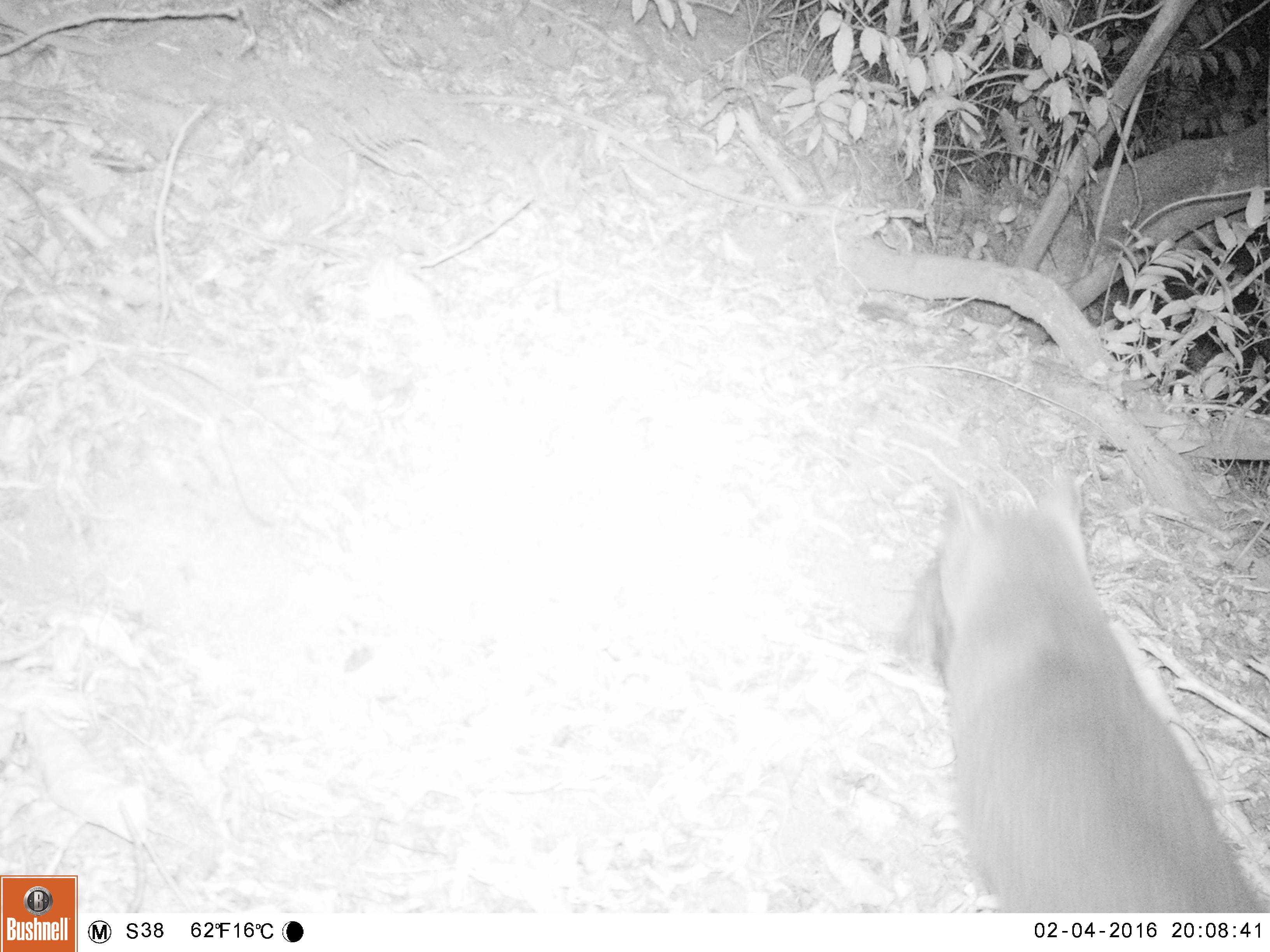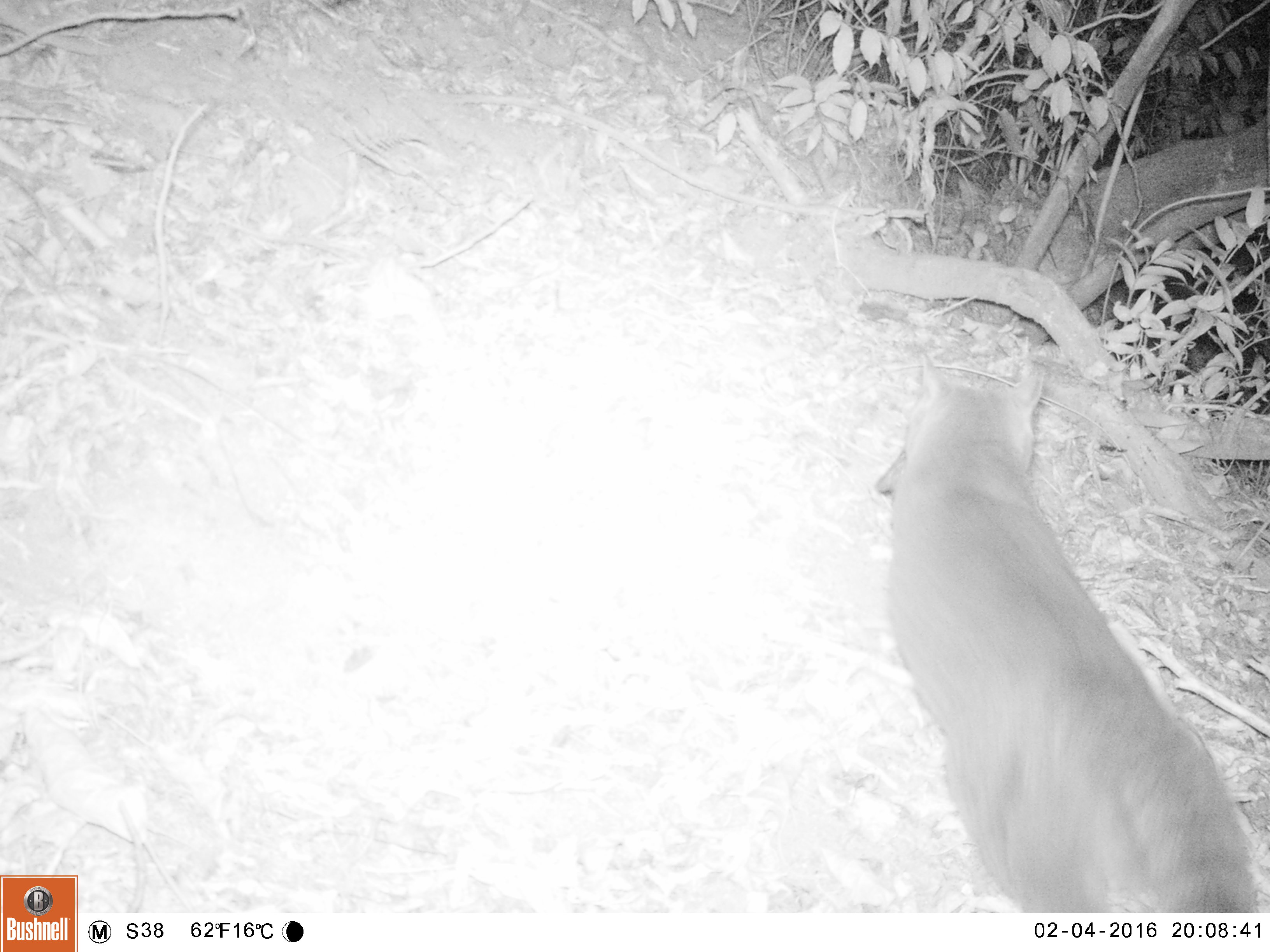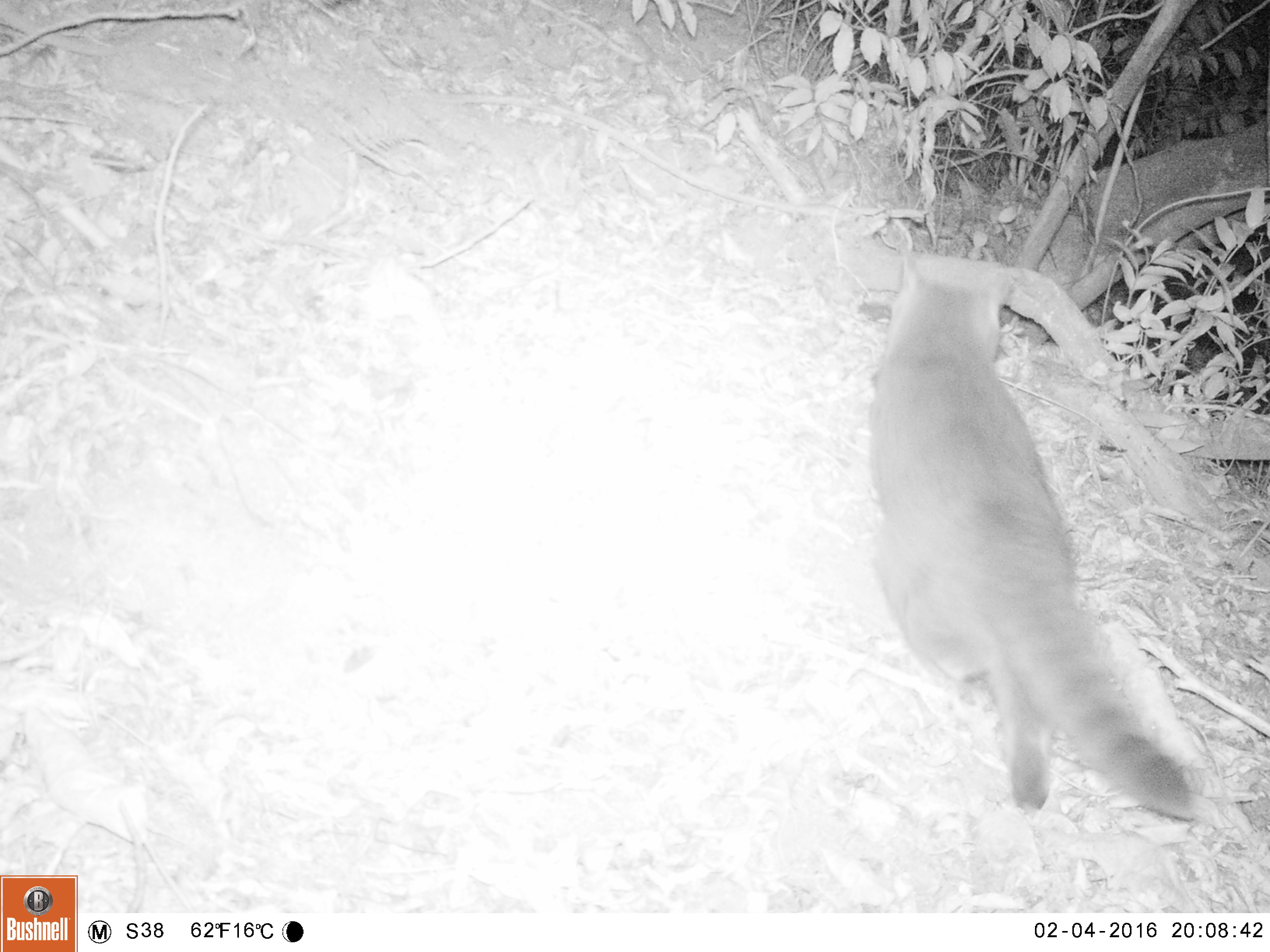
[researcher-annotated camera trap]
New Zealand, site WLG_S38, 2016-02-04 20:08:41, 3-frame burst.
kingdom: Animalia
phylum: Chordata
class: Mammalia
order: Carnivora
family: Felidae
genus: Felis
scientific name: Felis catus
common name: domestic cat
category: cat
Cat (domestic cat) (Felis catus).